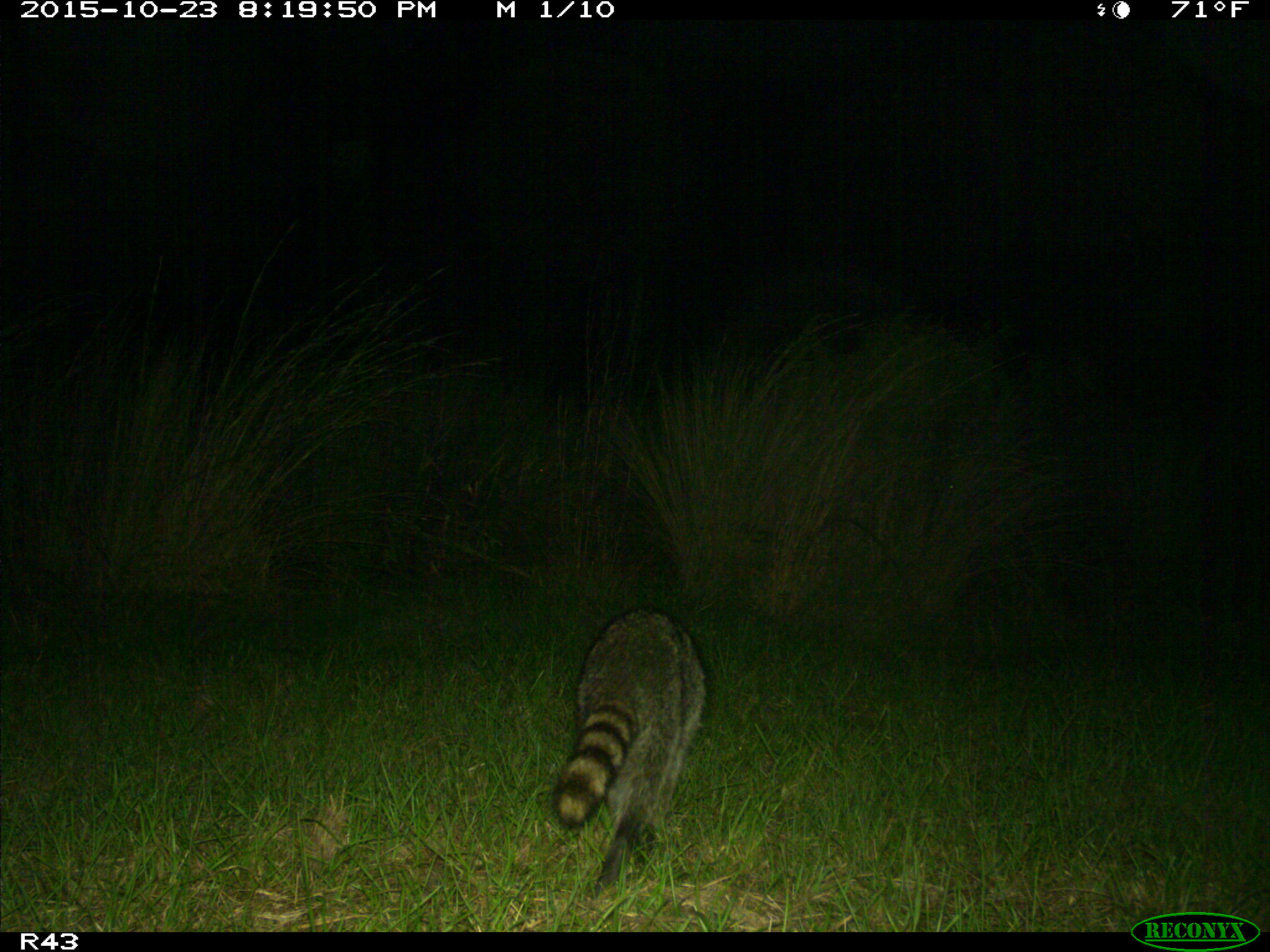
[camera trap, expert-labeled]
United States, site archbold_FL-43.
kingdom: Animalia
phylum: Chordata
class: Mammalia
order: Carnivora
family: Procyonidae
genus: Procyon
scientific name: Procyon lotor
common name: common raccoon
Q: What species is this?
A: Procyon lotor (common raccoon).